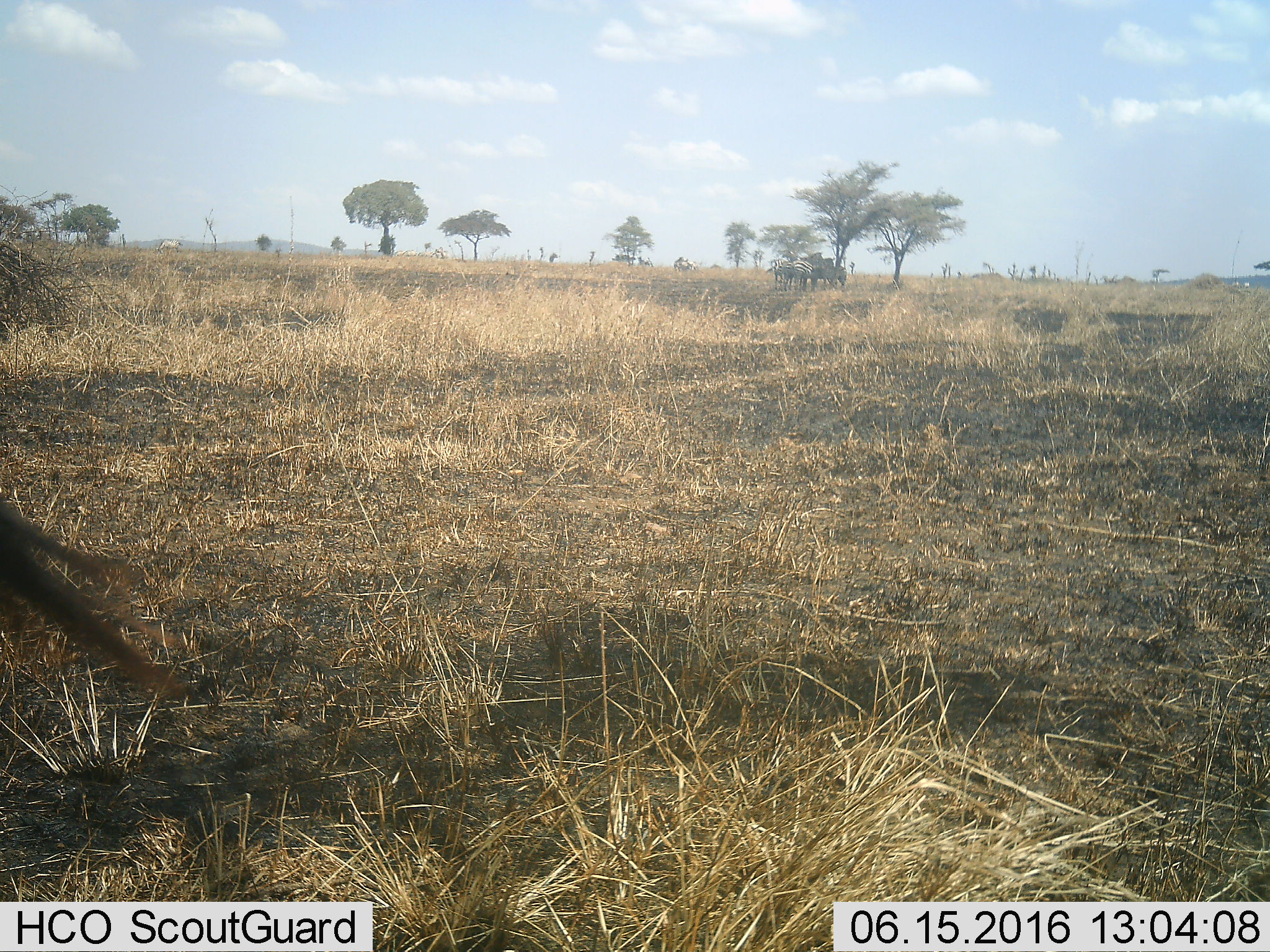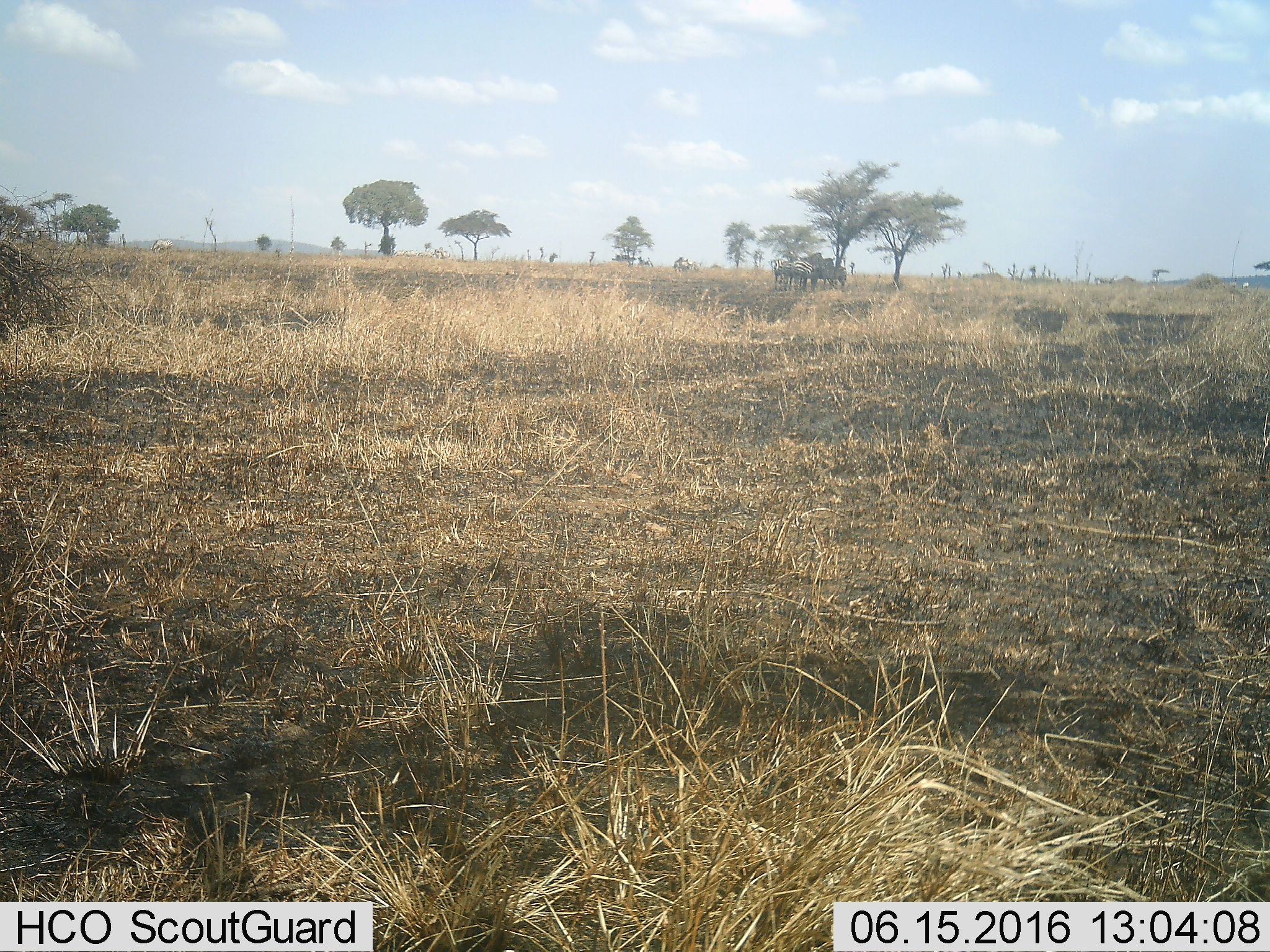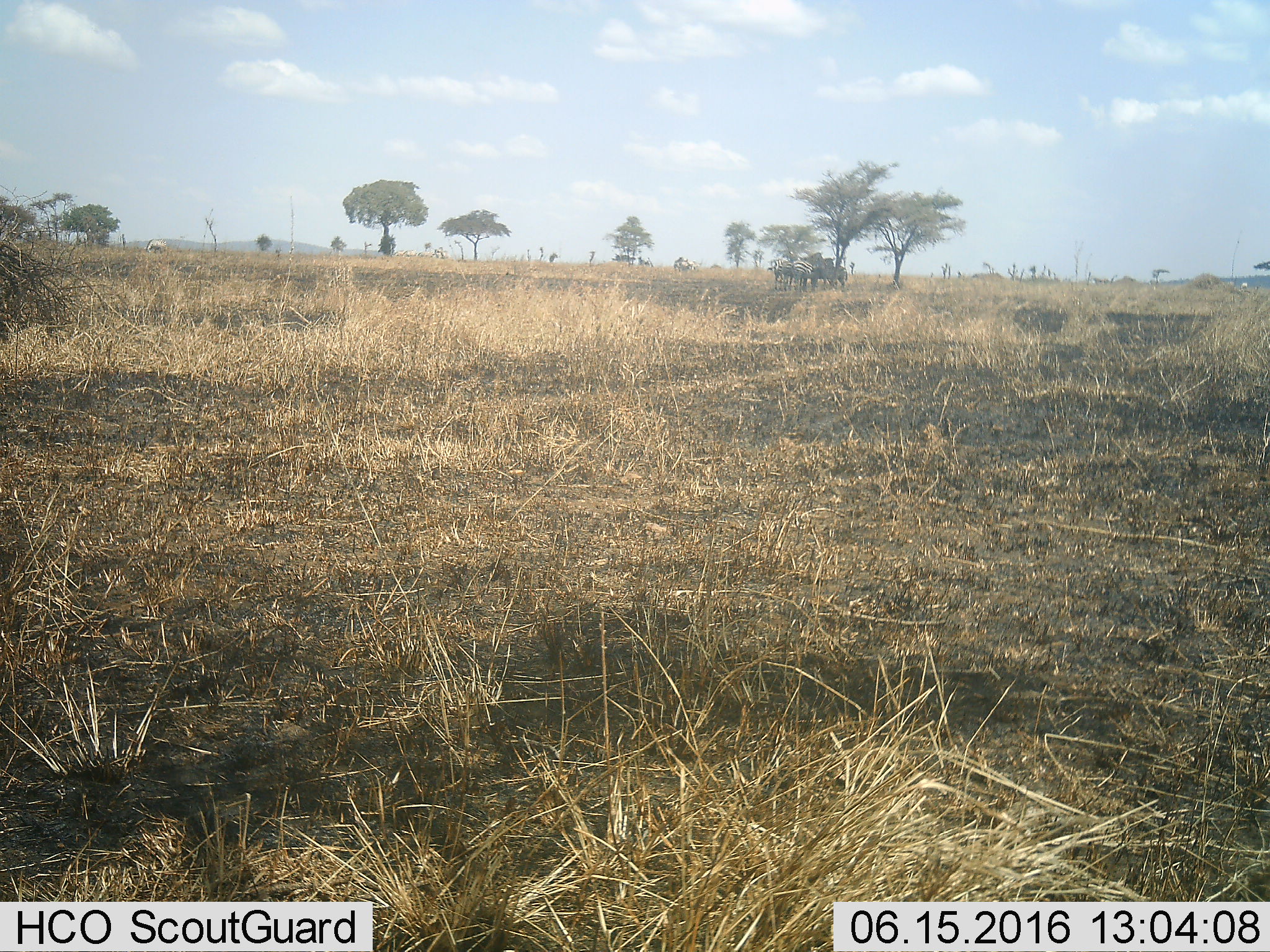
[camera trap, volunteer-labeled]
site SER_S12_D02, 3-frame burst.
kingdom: Animalia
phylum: Chordata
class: Mammalia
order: Perissodactyla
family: Equidae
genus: Equus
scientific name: Equus quagga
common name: plains zebra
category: zebraplains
Zebraplains (plains zebra) (Equus quagga), count 6. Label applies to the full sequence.